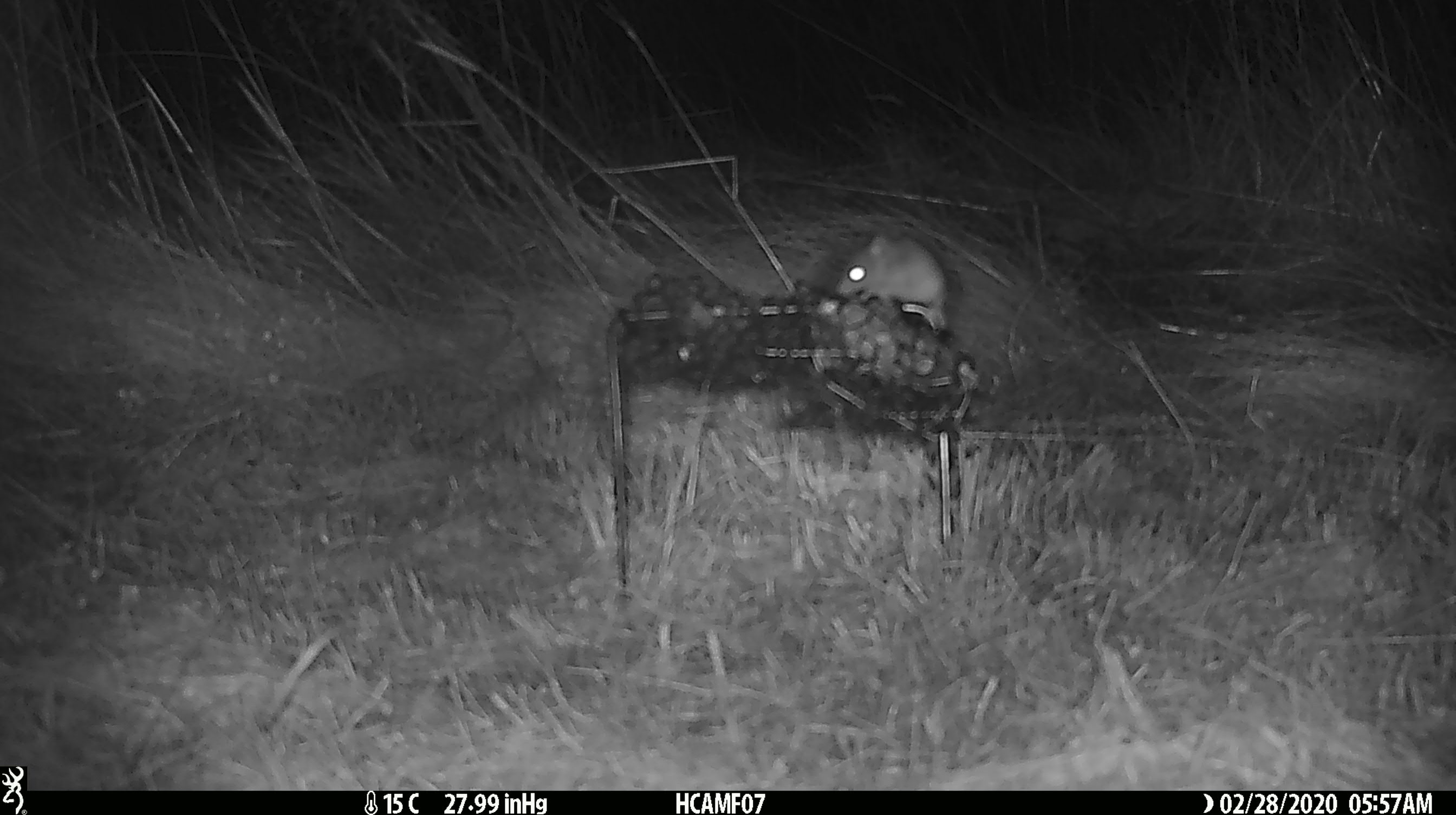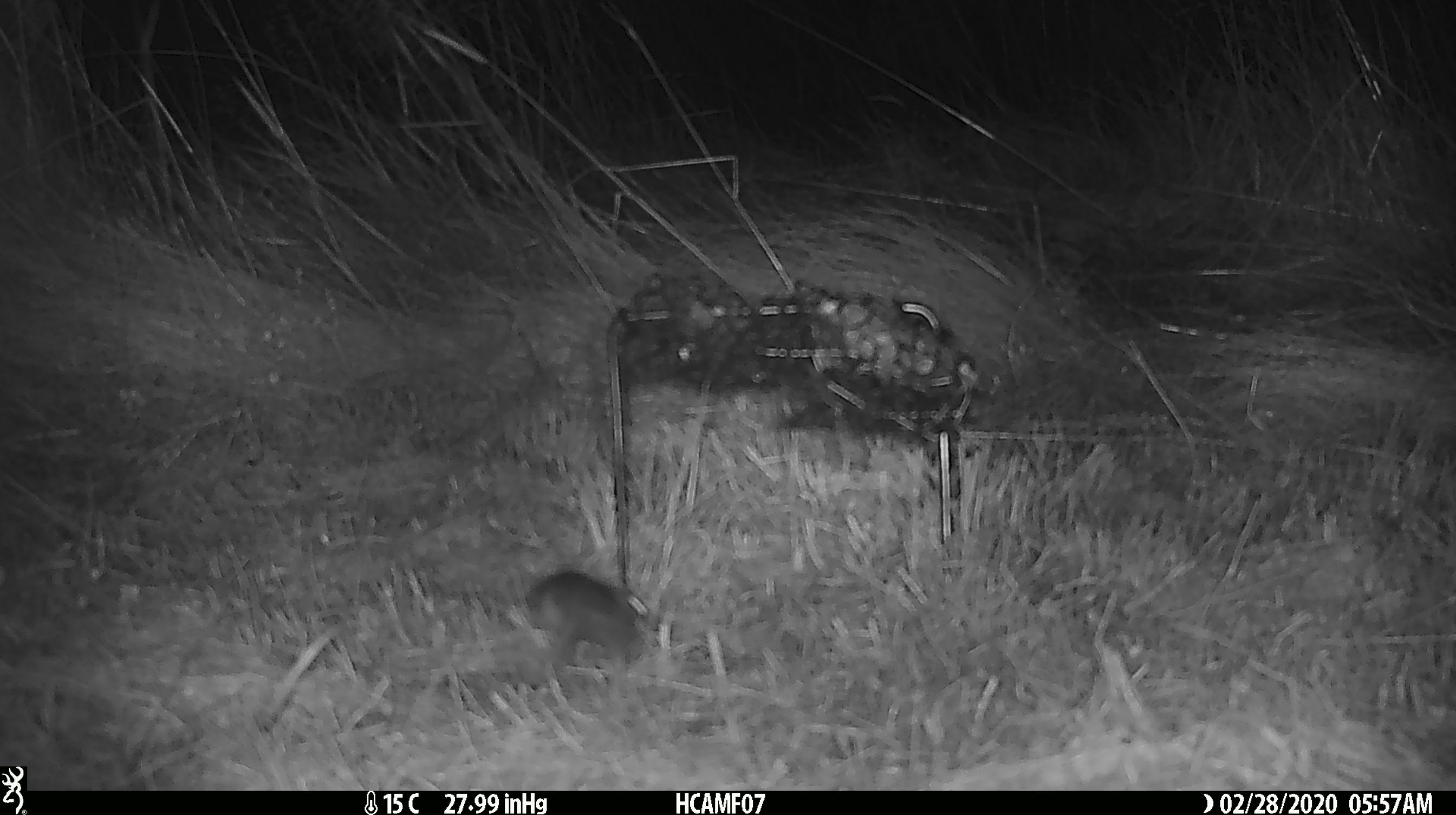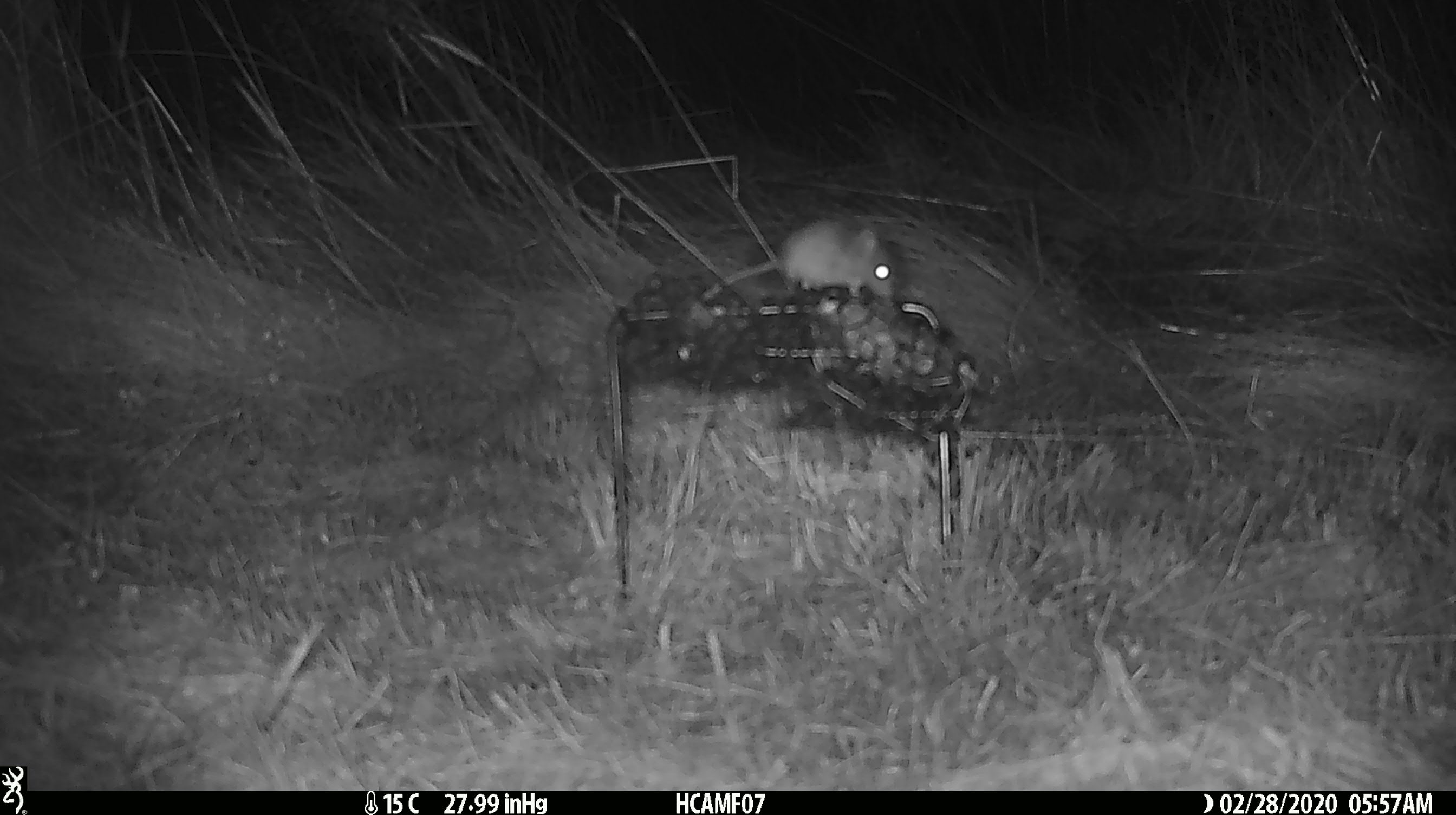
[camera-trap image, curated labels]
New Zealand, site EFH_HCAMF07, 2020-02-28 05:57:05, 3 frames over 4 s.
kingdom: Animalia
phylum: Chordata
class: Mammalia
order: Rodentia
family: Muridae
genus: Mus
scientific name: Mus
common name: mouse